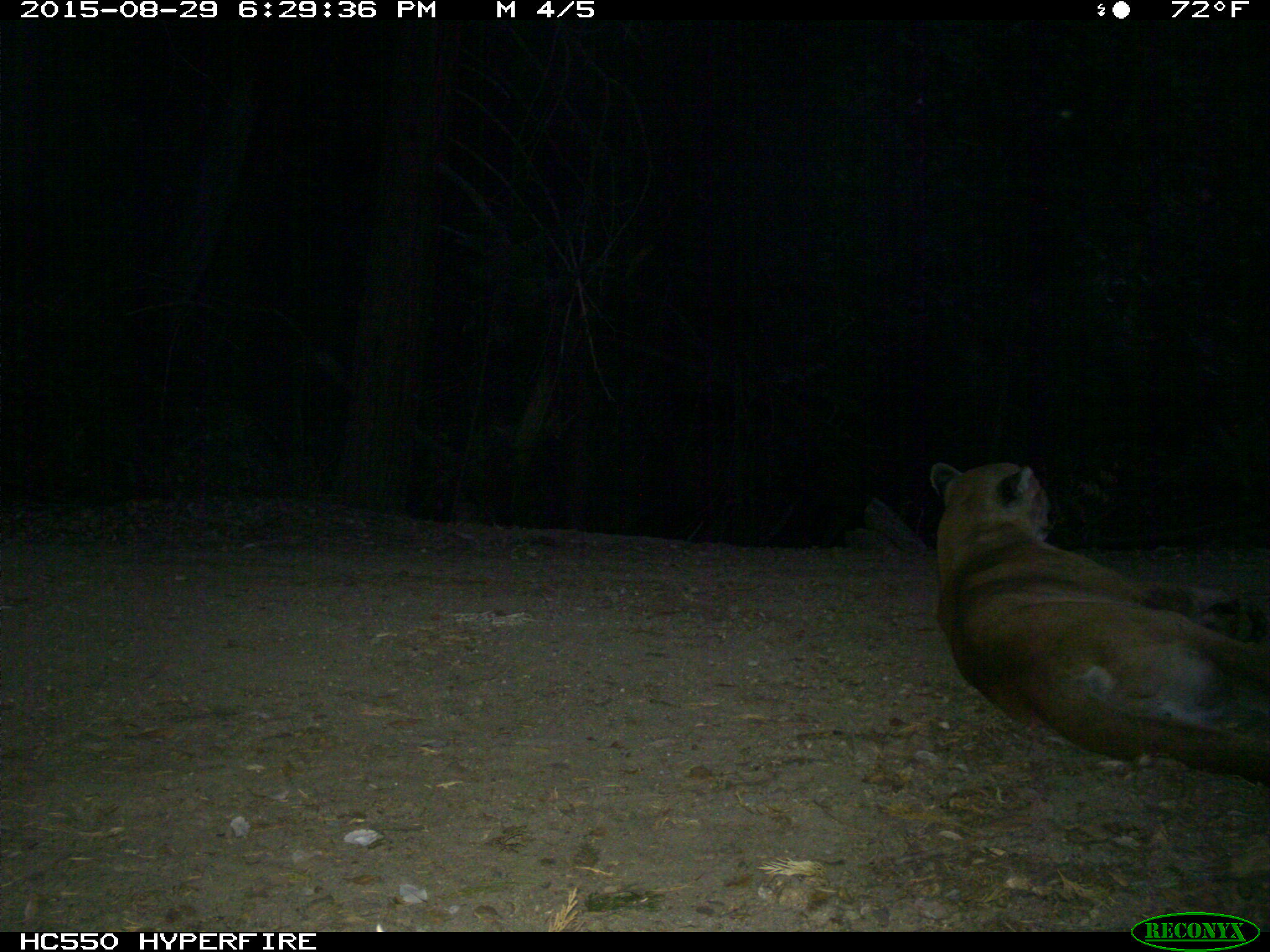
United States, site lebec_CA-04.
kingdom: Animalia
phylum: Chordata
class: Mammalia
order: Carnivora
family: Felidae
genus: Puma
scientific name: Puma concolor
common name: mountain lion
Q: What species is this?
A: Puma concolor (mountain lion).